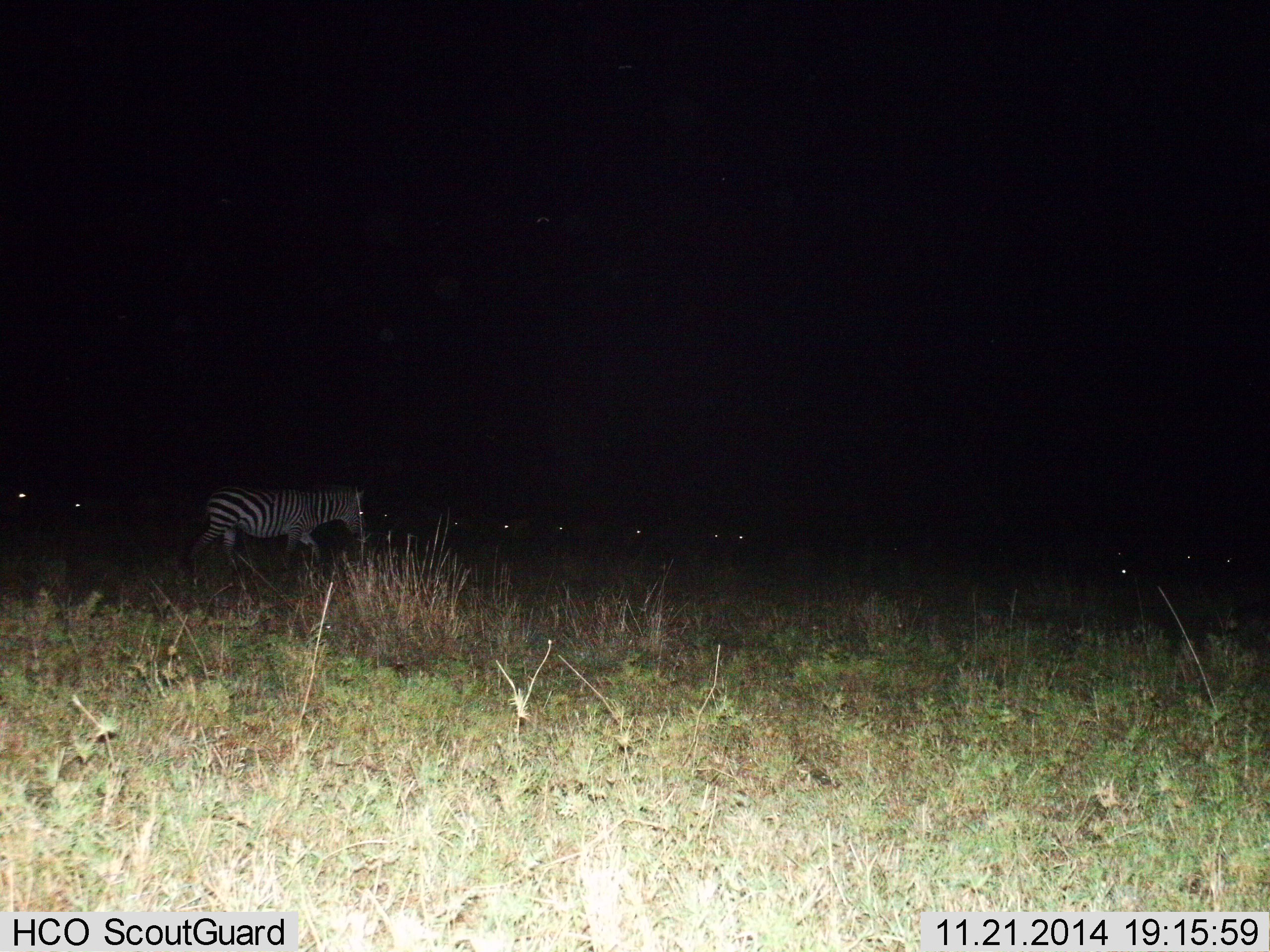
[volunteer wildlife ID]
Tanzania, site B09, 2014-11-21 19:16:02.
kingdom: Animalia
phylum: Chordata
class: Mammalia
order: Perissodactyla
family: Equidae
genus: Equus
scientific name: Equus quagga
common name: plains zebra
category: zebra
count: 1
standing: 45%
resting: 0%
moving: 73%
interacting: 0%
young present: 0%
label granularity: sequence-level